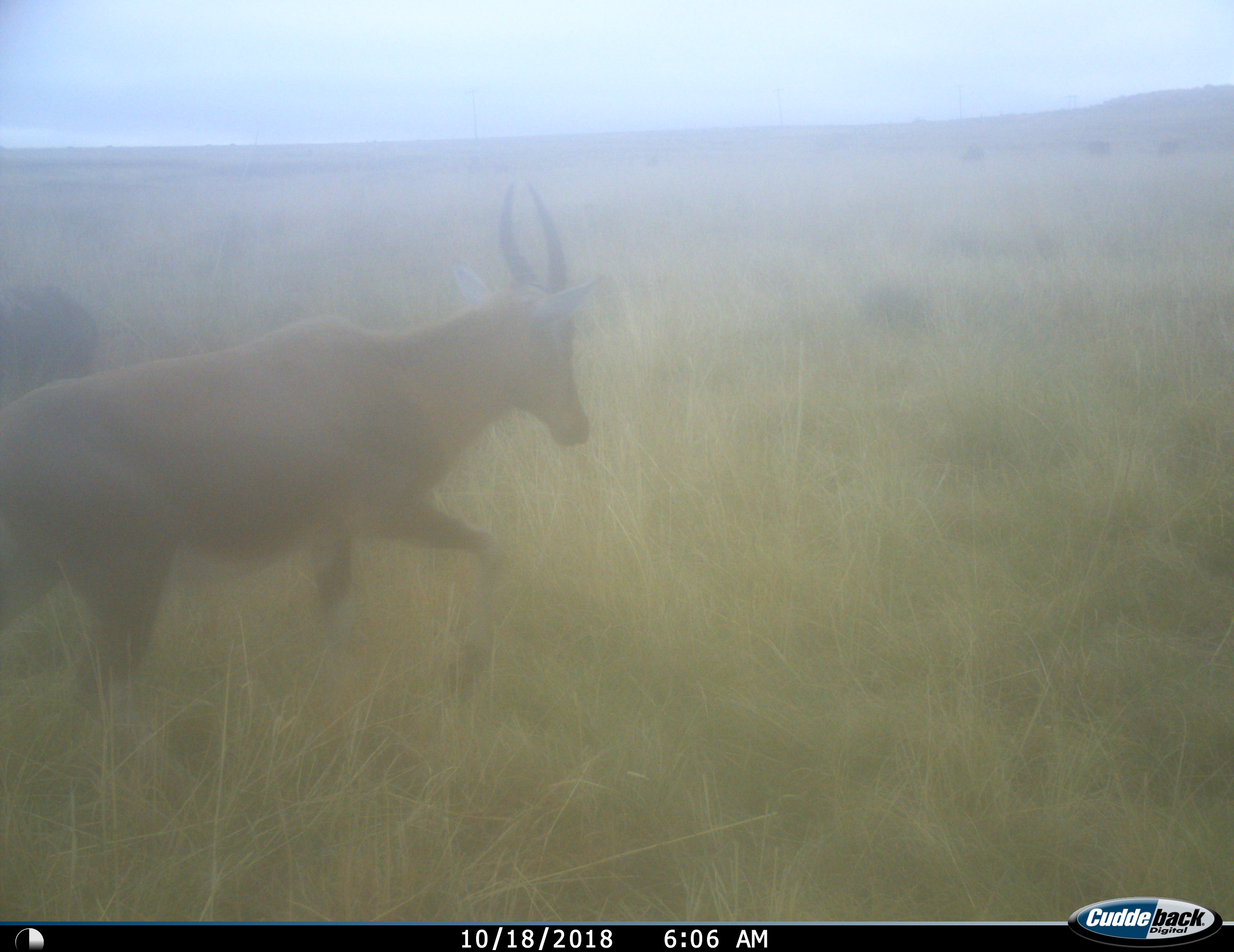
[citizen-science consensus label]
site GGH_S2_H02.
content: unidentified animal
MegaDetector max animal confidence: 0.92